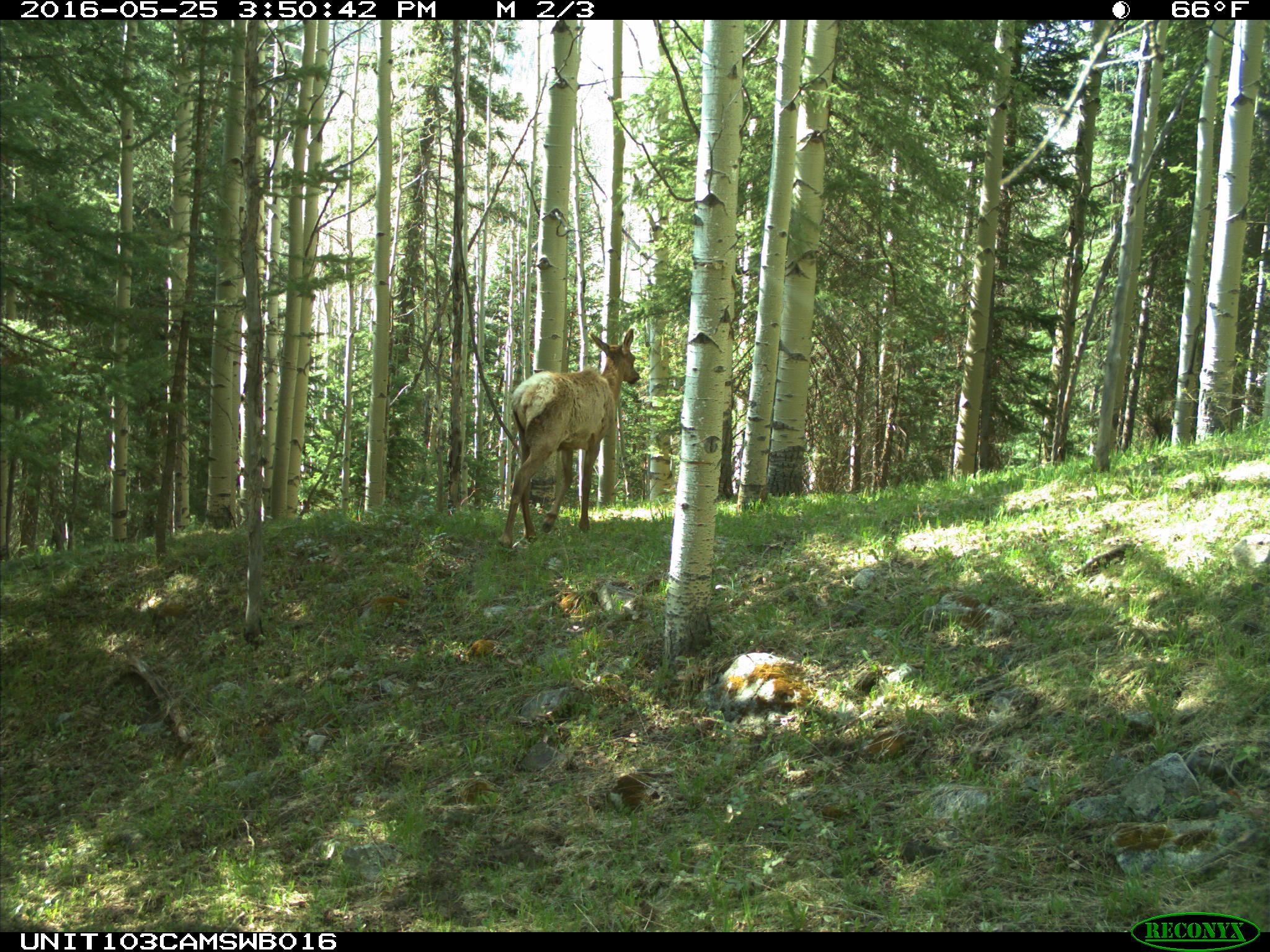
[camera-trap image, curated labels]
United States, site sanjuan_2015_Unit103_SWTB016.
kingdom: Animalia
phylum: Chordata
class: Mammalia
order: Artiodactyla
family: Cervidae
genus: Cervus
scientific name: Cervus elaphus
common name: red deer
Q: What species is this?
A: Cervus elaphus (red deer).